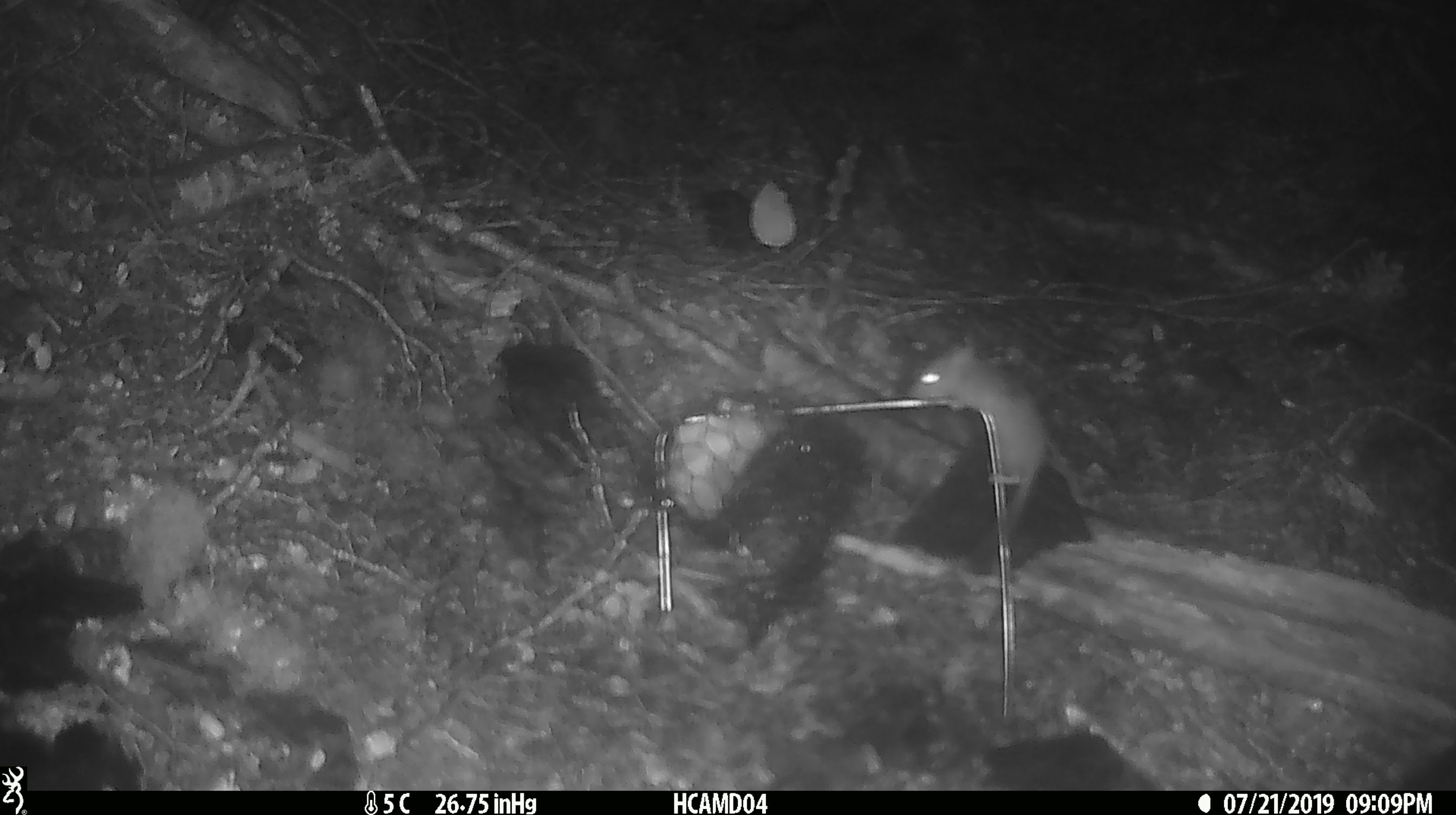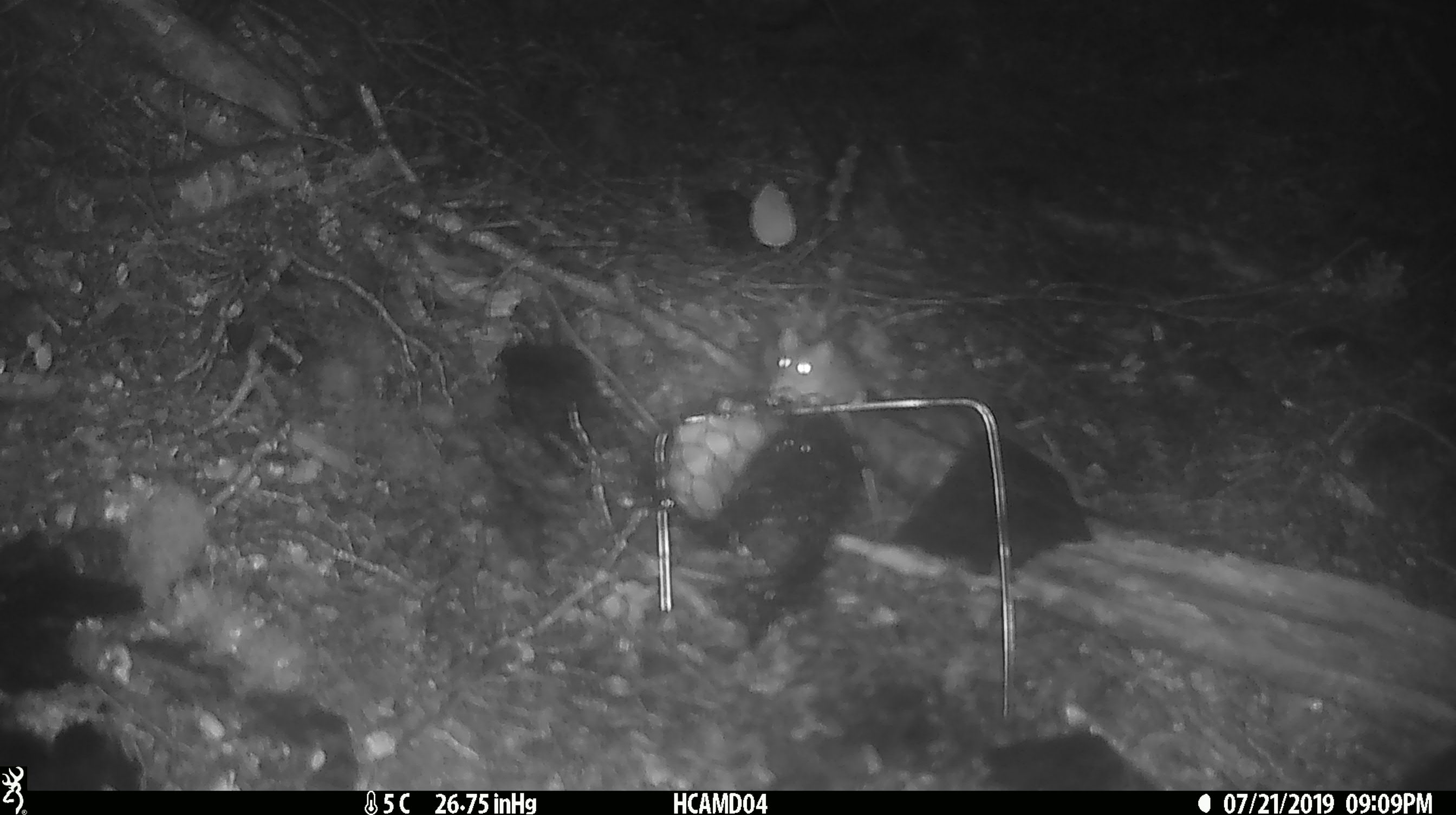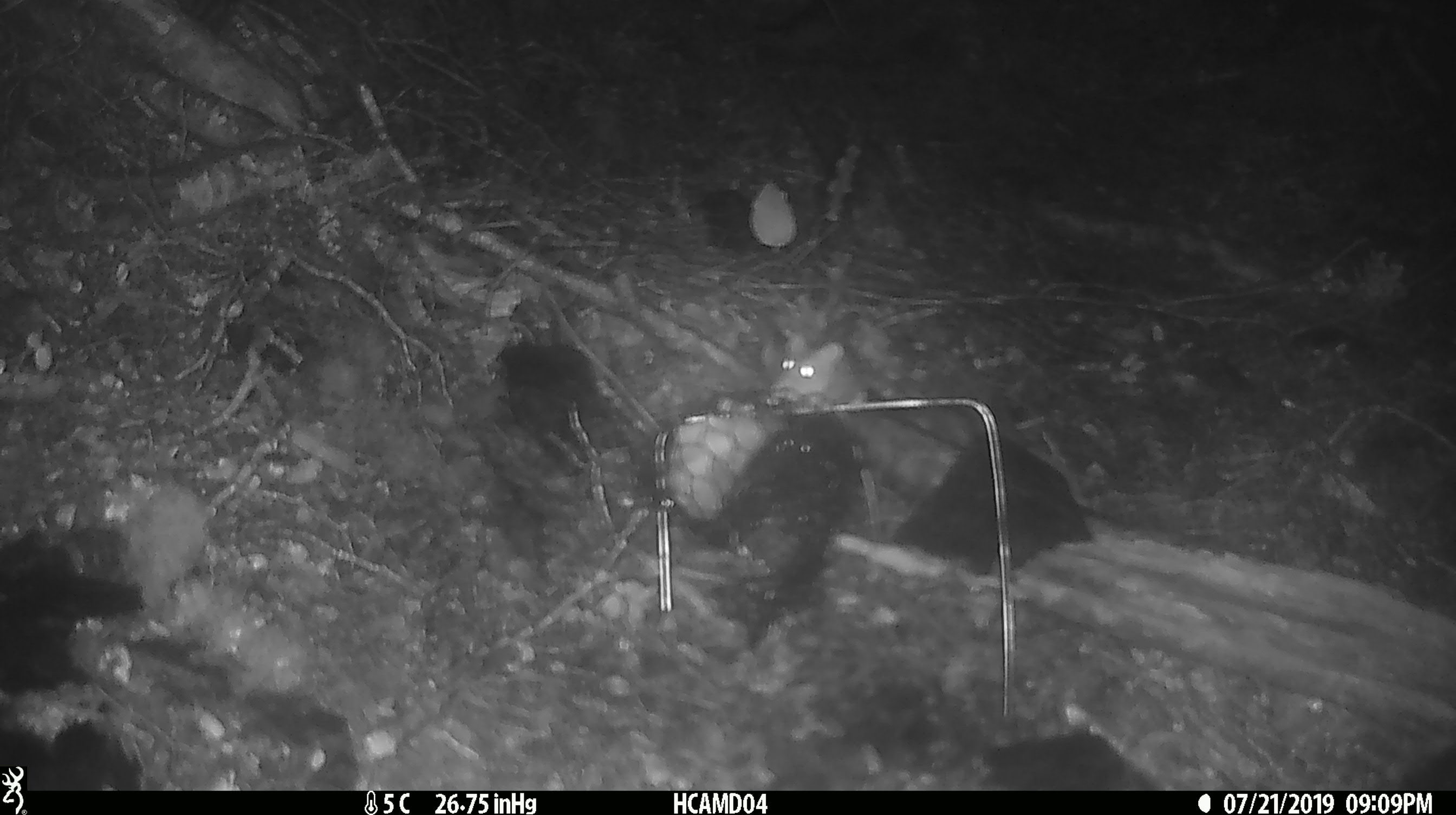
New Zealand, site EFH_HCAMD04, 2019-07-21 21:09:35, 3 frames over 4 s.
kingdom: Animalia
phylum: Chordata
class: Mammalia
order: Rodentia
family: Muridae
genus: Mus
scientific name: Mus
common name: mouse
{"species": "mouse (Mus)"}